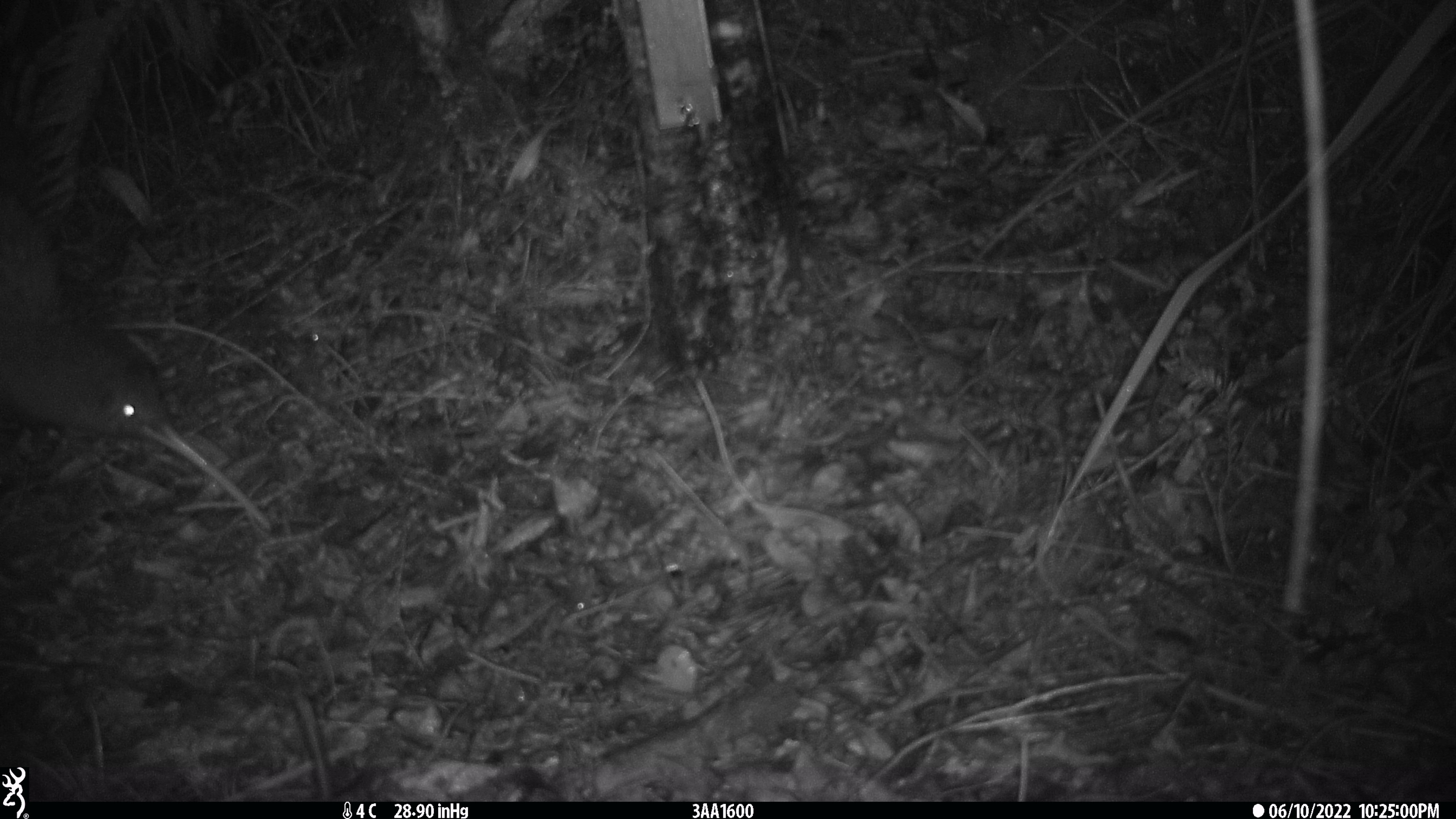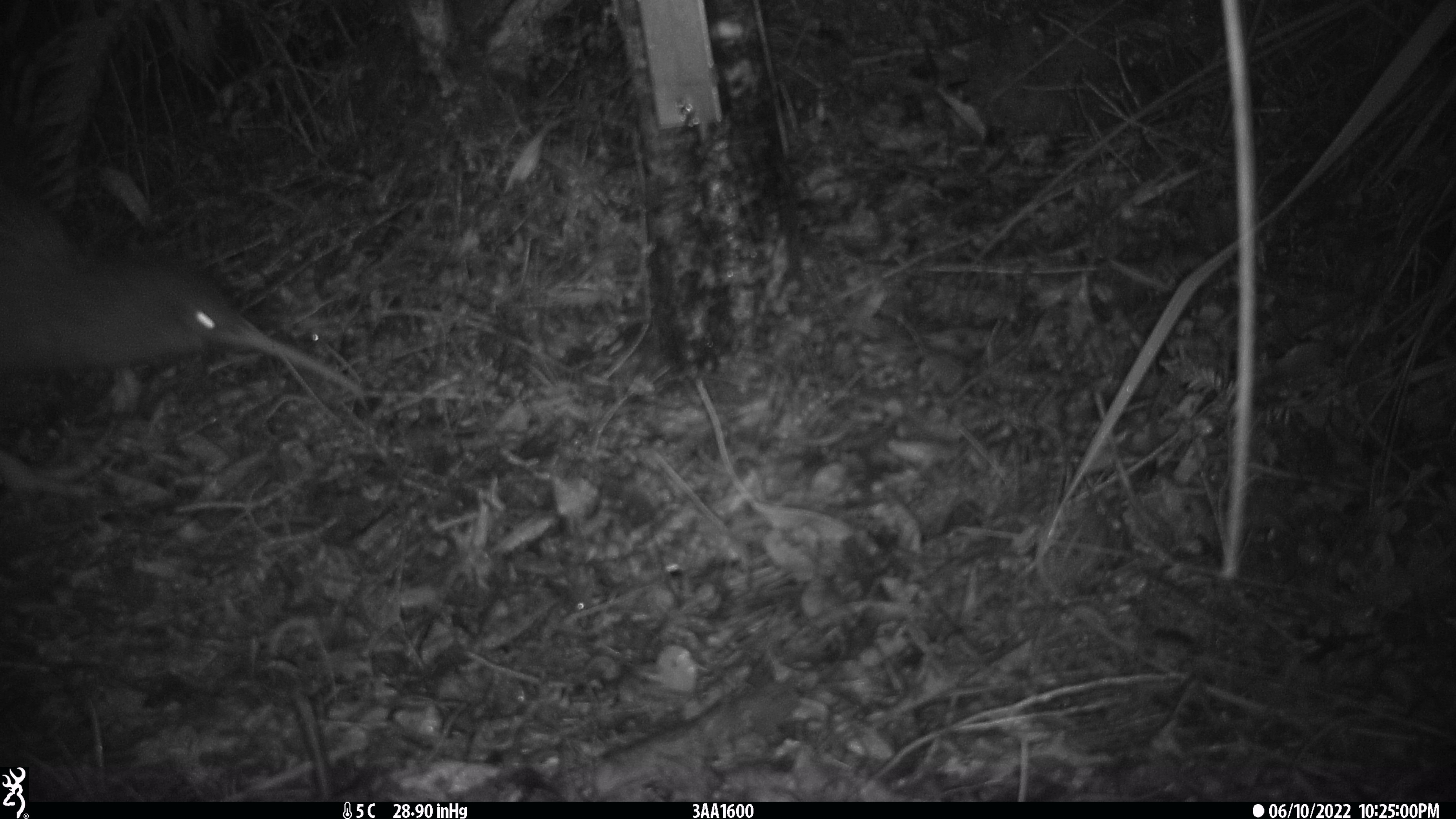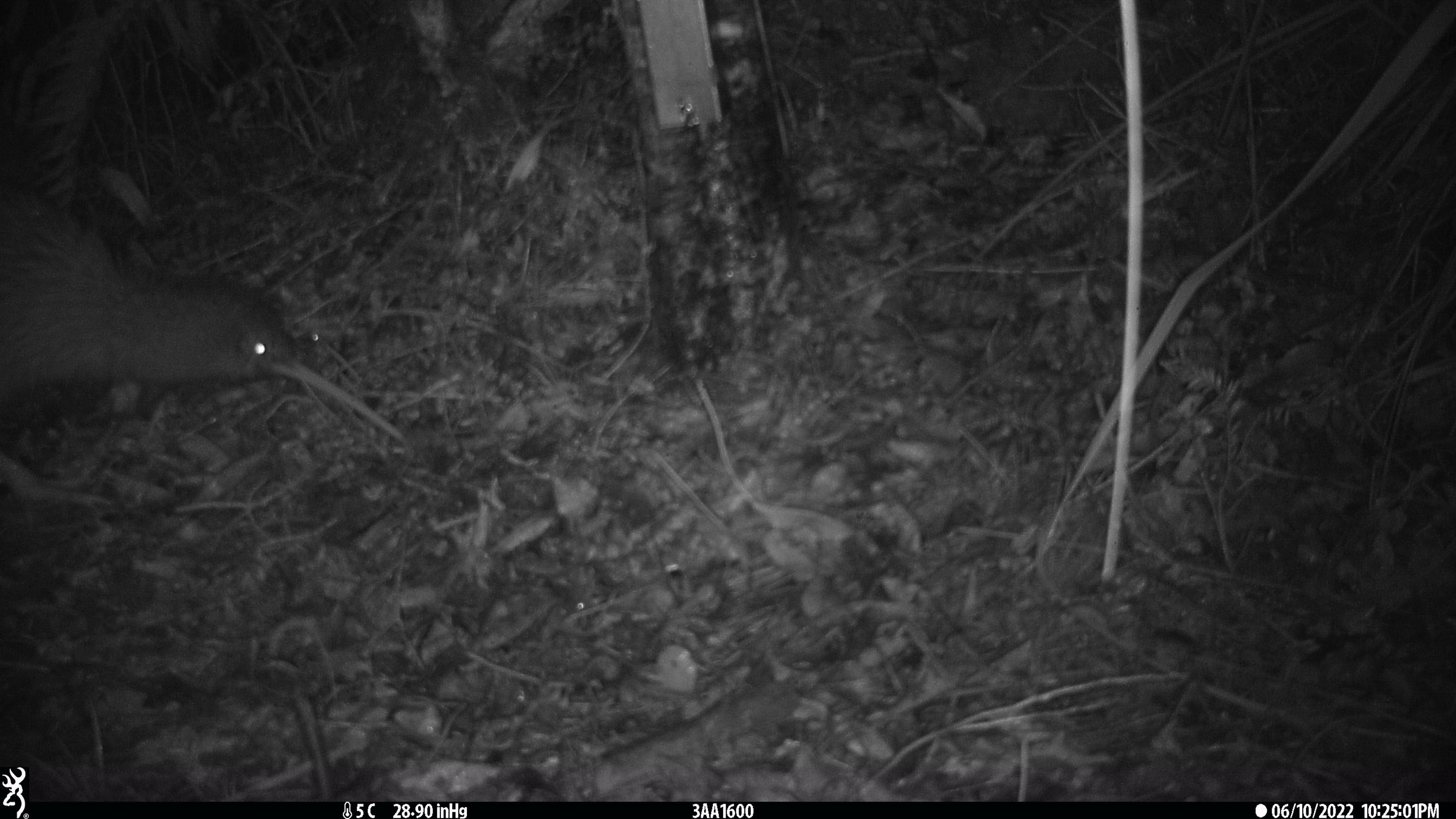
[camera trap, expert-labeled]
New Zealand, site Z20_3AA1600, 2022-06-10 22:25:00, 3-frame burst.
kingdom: Animalia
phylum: Chordata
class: Aves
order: Apterygiformes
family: Apterygidae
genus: Apteryx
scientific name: Apteryx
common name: kiwi